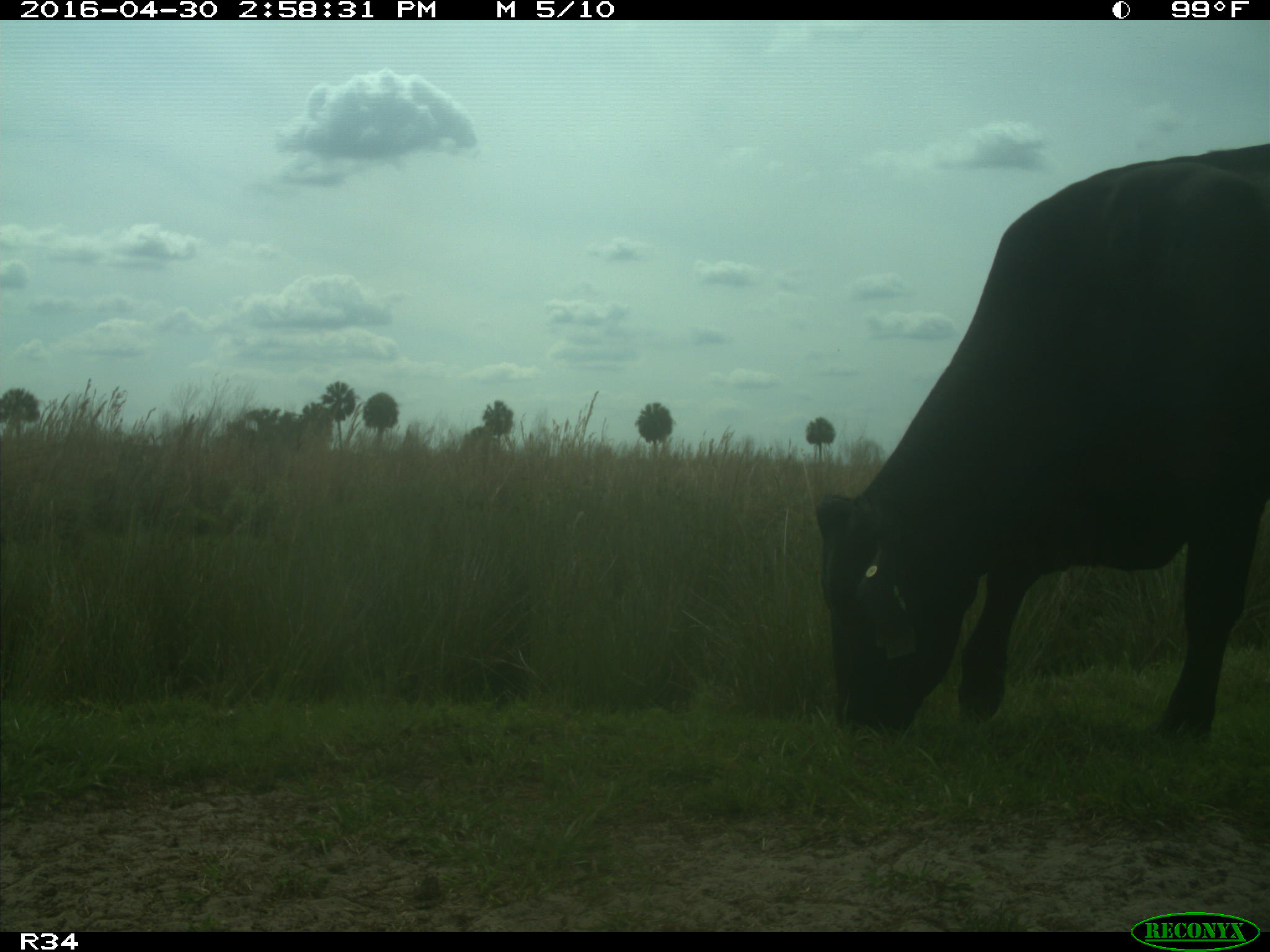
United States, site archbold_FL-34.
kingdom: Animalia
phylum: Chordata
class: Mammalia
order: Artiodactyla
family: Bovidae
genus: Bos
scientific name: Bos taurus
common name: domestic cow